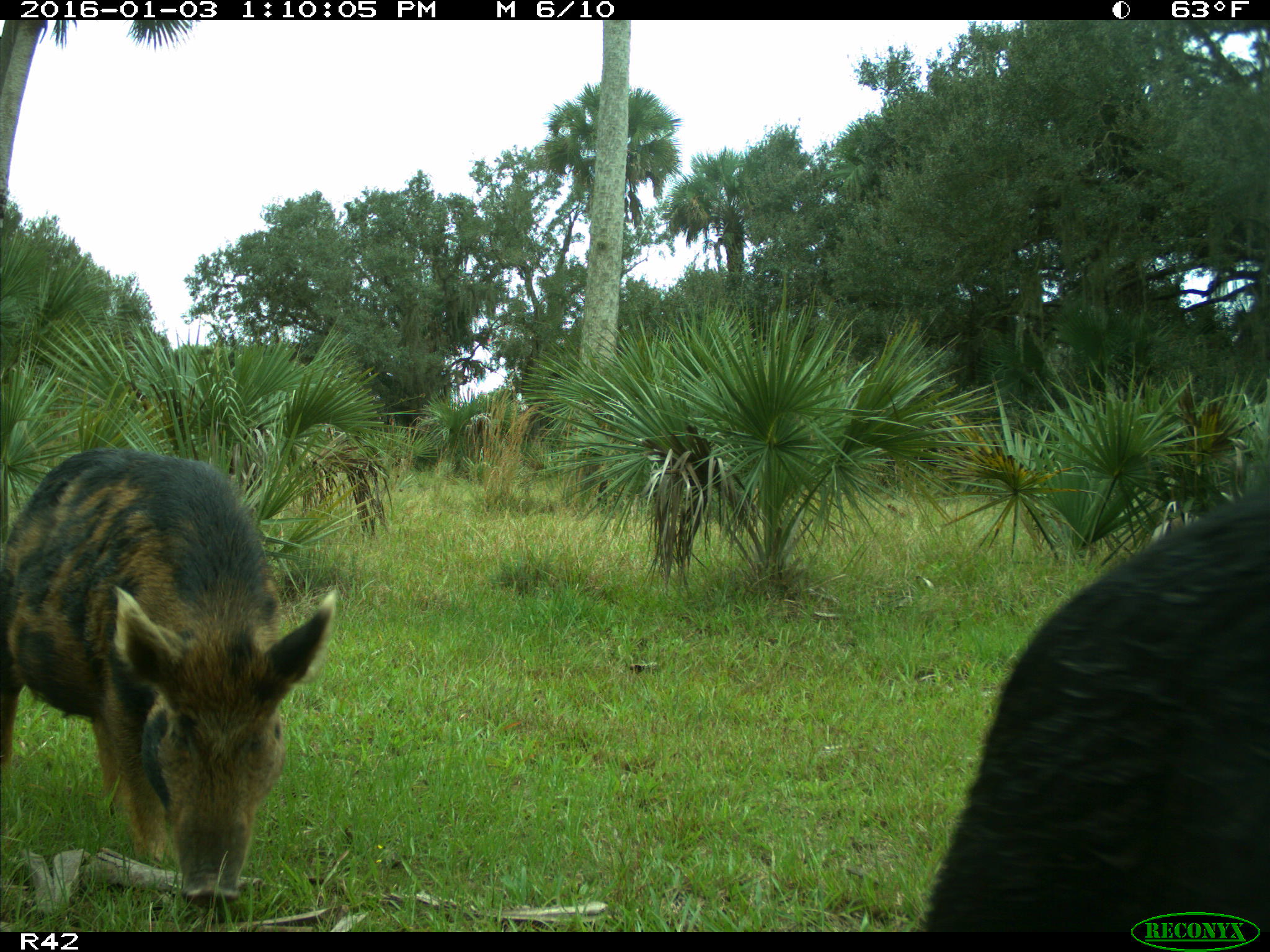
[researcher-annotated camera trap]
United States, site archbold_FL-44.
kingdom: Animalia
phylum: Chordata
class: Mammalia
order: Artiodactyla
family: Suidae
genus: Sus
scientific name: Sus scrofa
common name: wild boar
Sus scrofa (wild boar).